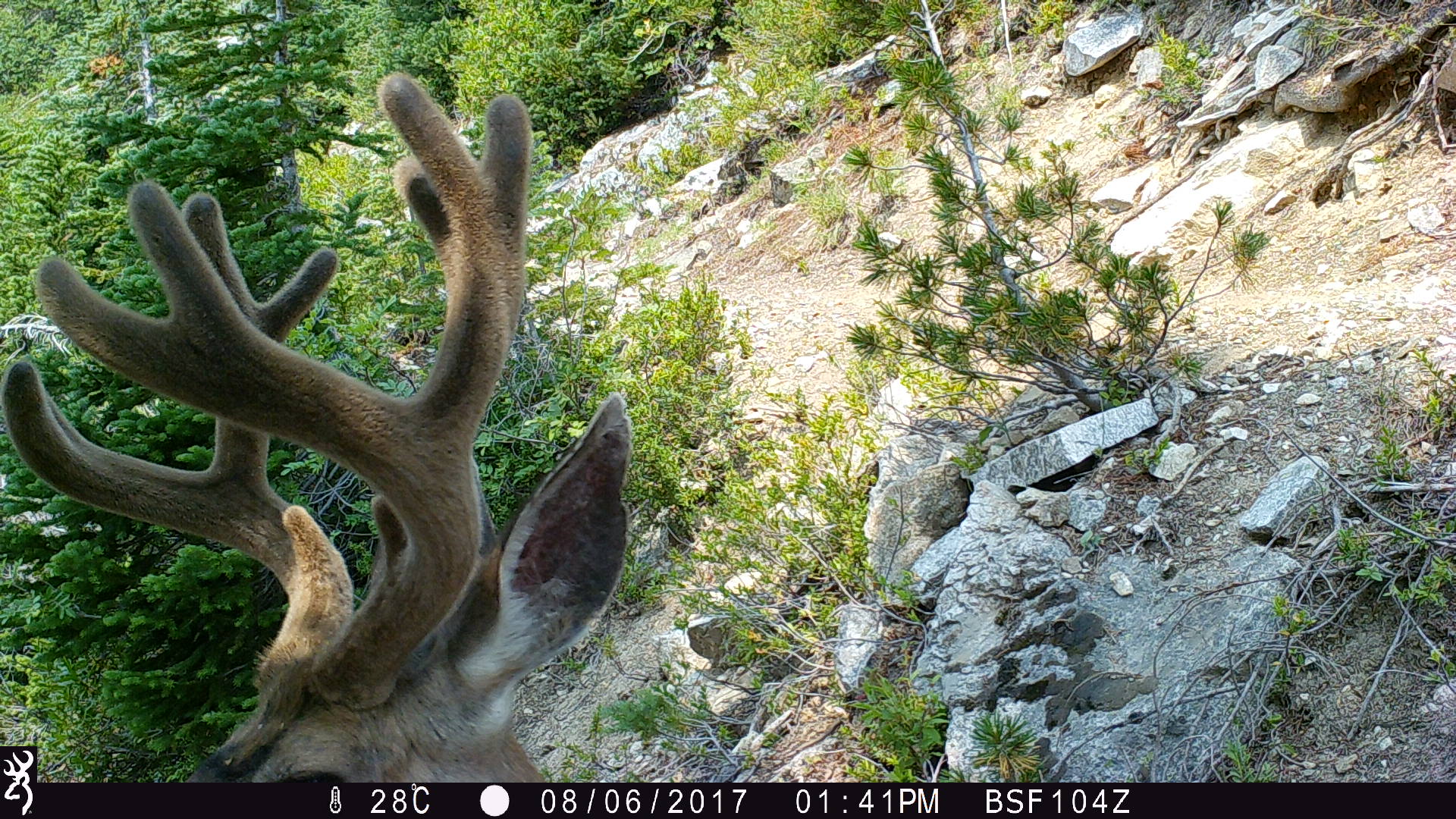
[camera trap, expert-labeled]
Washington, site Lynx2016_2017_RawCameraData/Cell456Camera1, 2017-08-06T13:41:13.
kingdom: Animalia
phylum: Chordata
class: Mammalia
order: Artiodactyla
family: Cervidae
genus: Odocoileus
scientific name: Odocoileus hemionus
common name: mule deer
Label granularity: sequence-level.